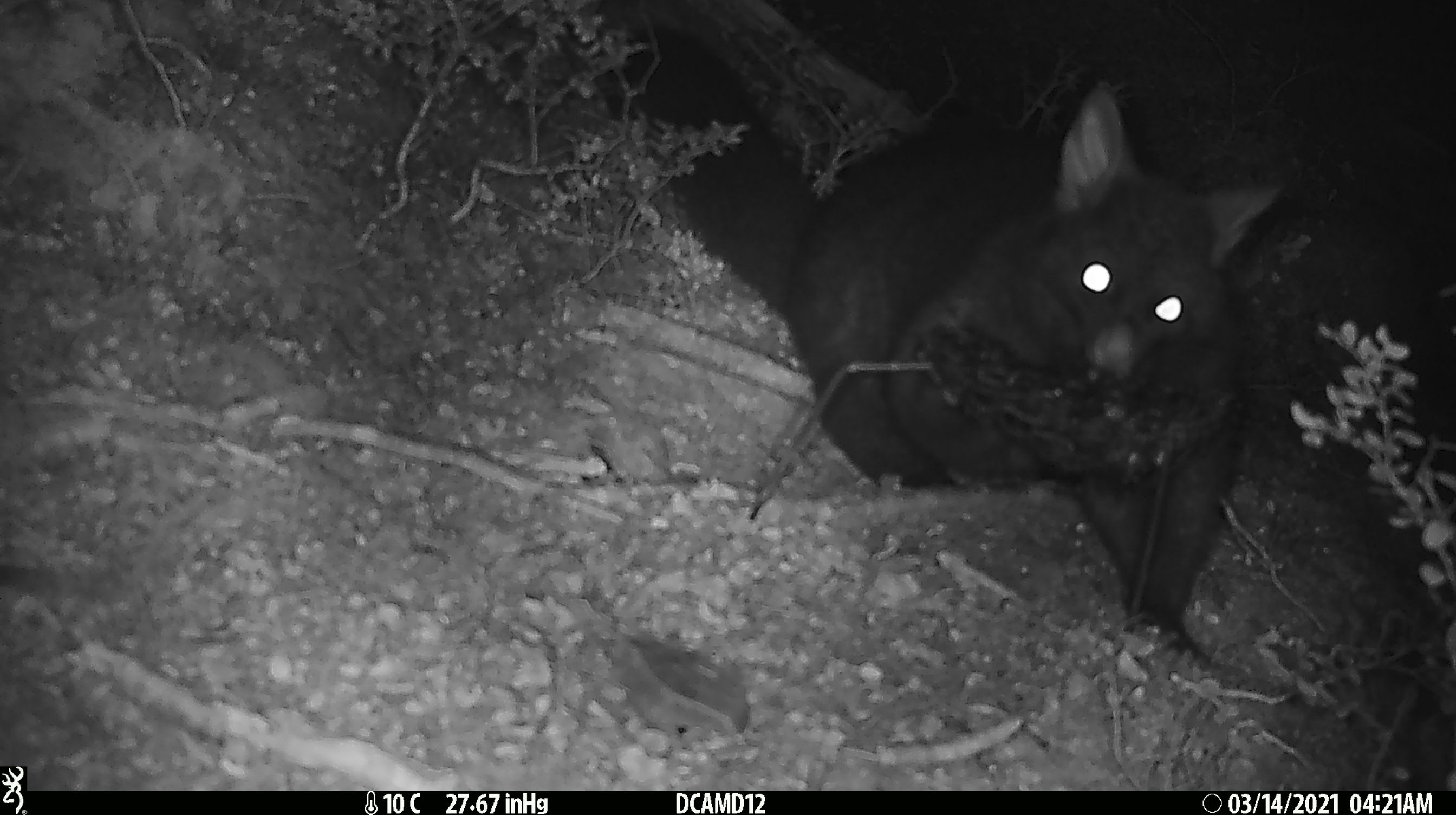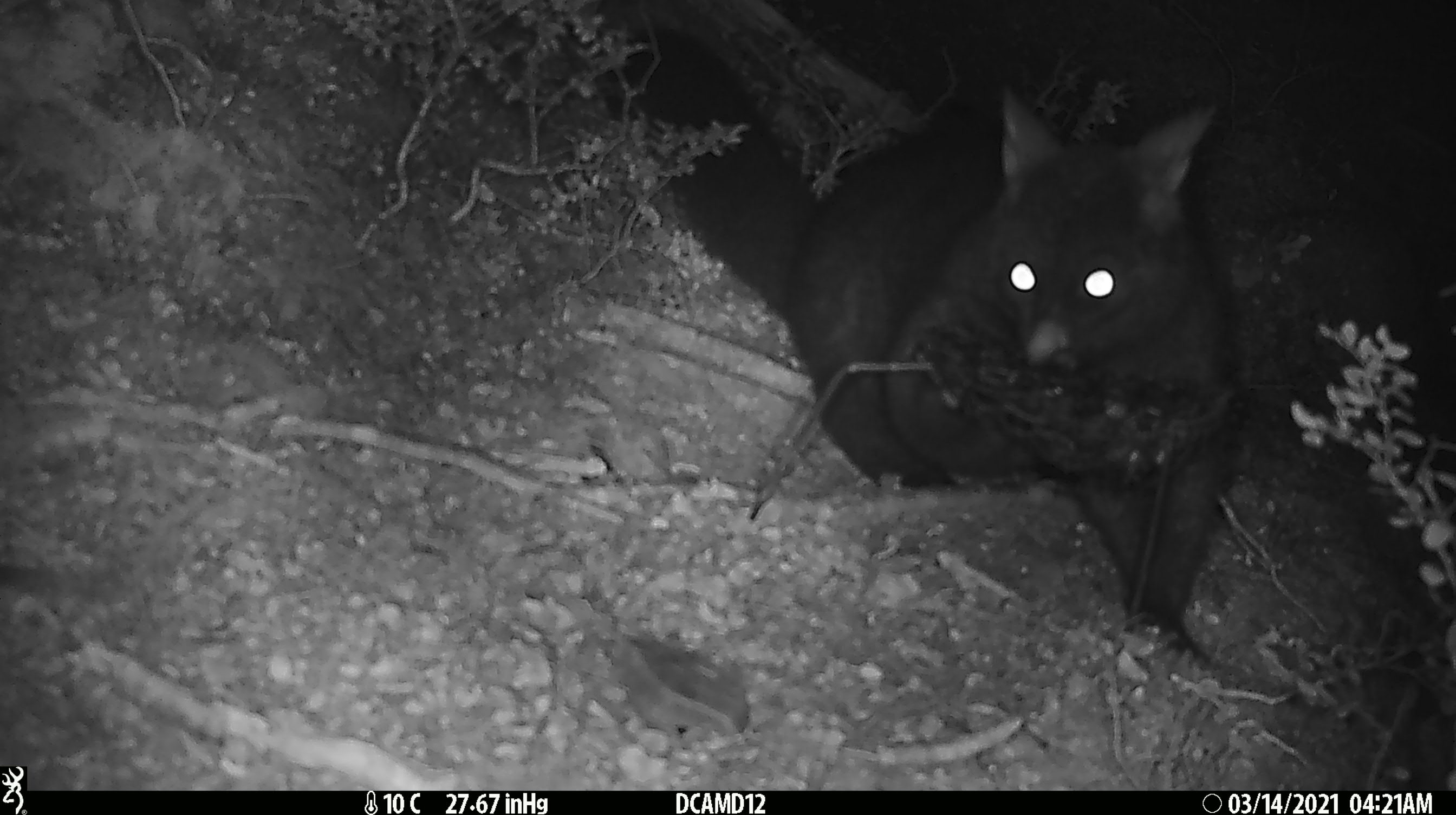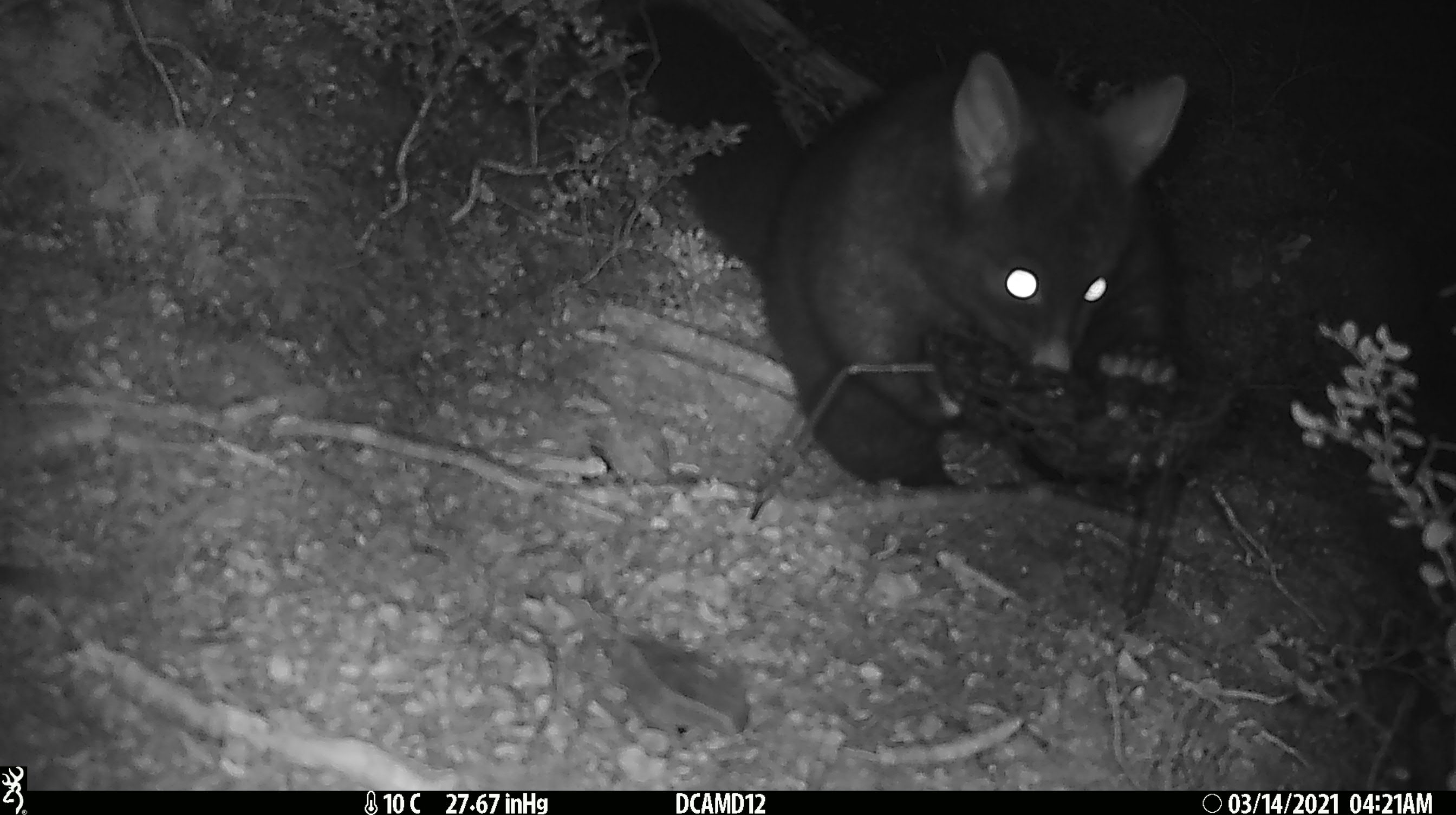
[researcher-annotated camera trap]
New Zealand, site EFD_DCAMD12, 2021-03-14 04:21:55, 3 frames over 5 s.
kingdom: Animalia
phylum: Chordata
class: Mammalia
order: Diprotodontia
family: Phalangeridae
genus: Trichosurus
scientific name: Trichosurus vulpecula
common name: common brushtail possum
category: possum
Possum (common brushtail possum) (Trichosurus vulpecula).